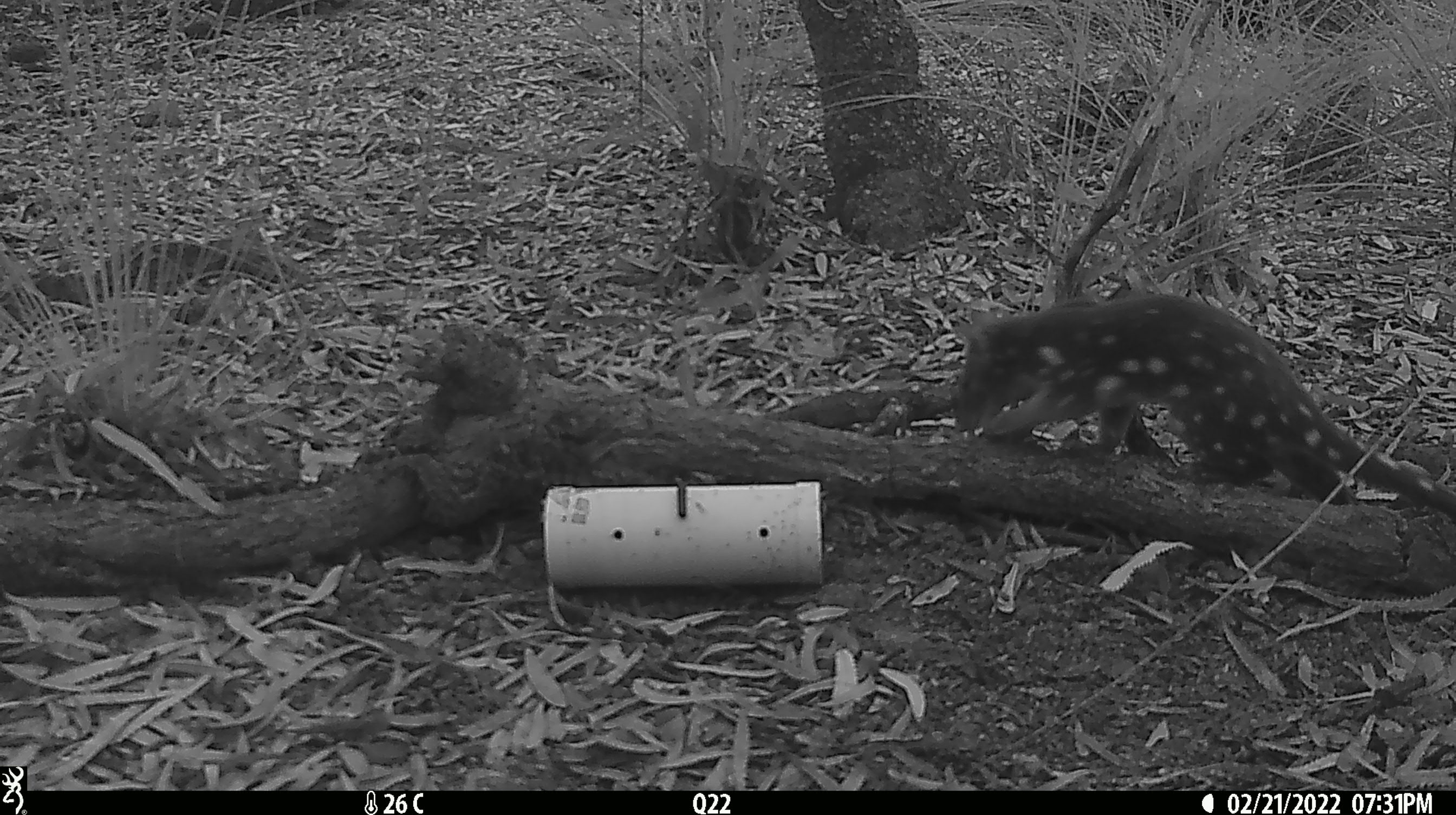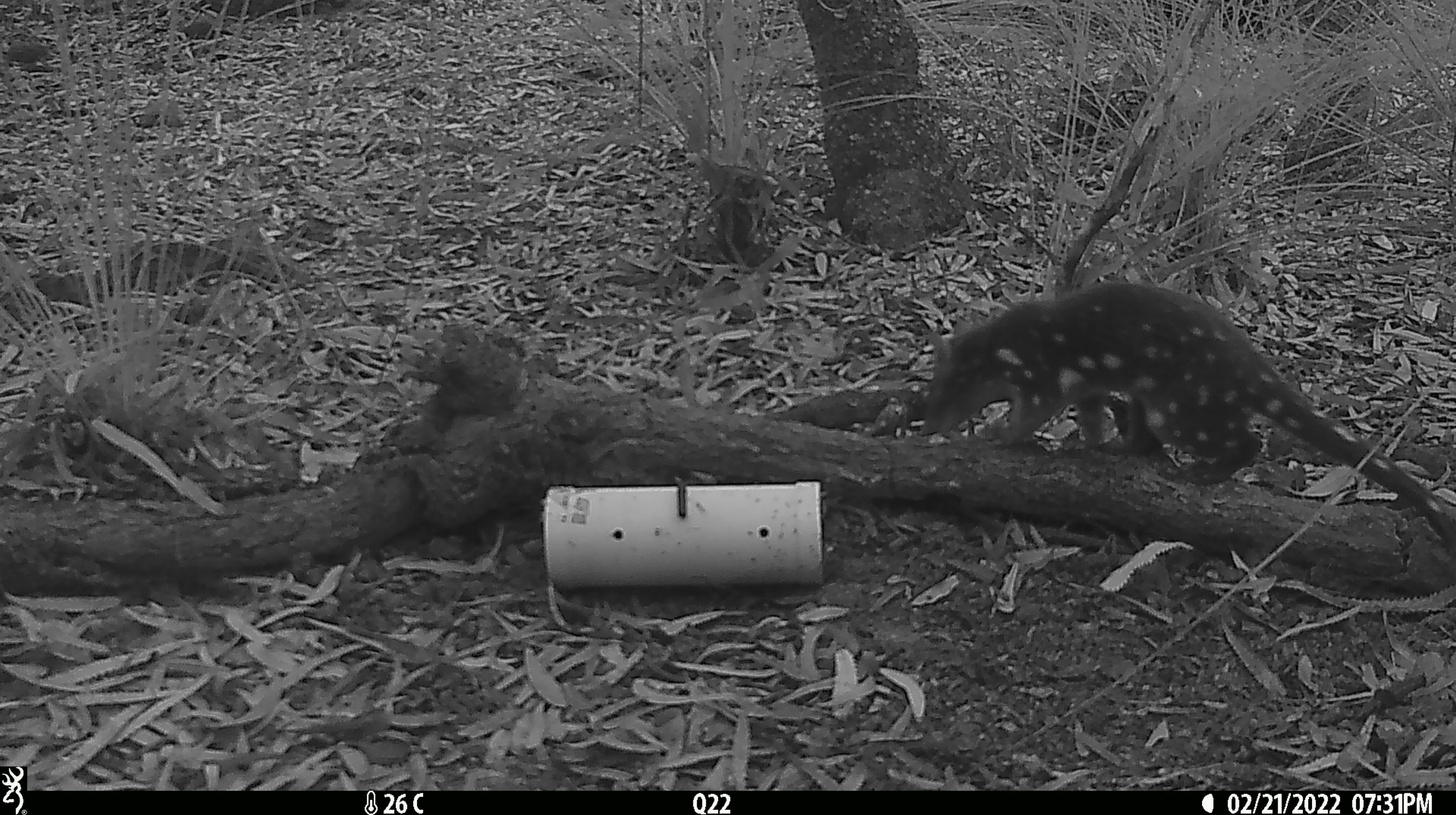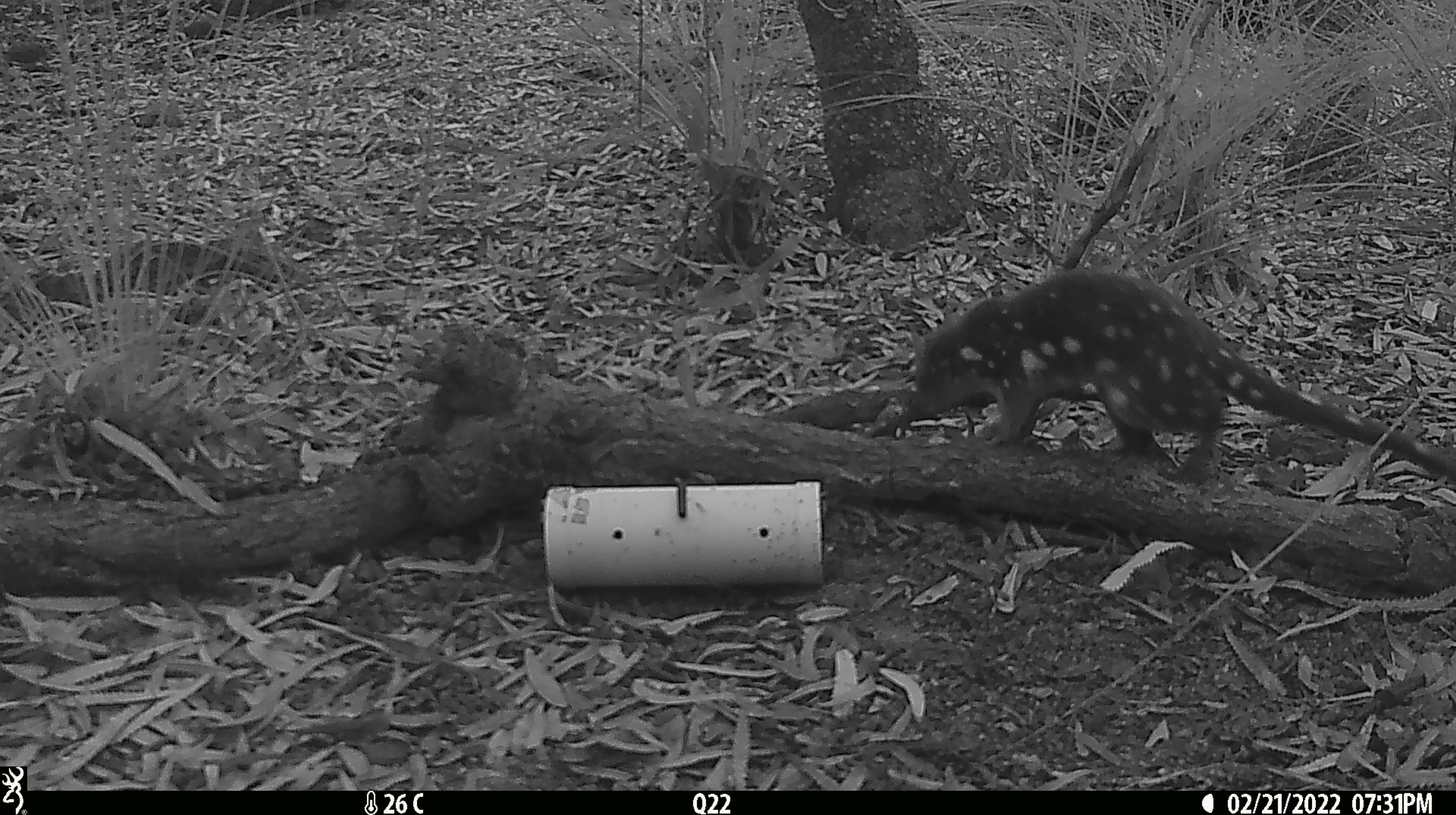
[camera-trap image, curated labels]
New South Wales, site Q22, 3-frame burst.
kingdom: Animalia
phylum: Chordata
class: Mammalia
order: Dasyuromorphia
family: Dasyuridae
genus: Dasyurus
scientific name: Dasyurus maculatus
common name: spotted-tailed quoll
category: quoll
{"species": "quoll (spotted-tailed quoll) (Dasyurus maculatus)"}